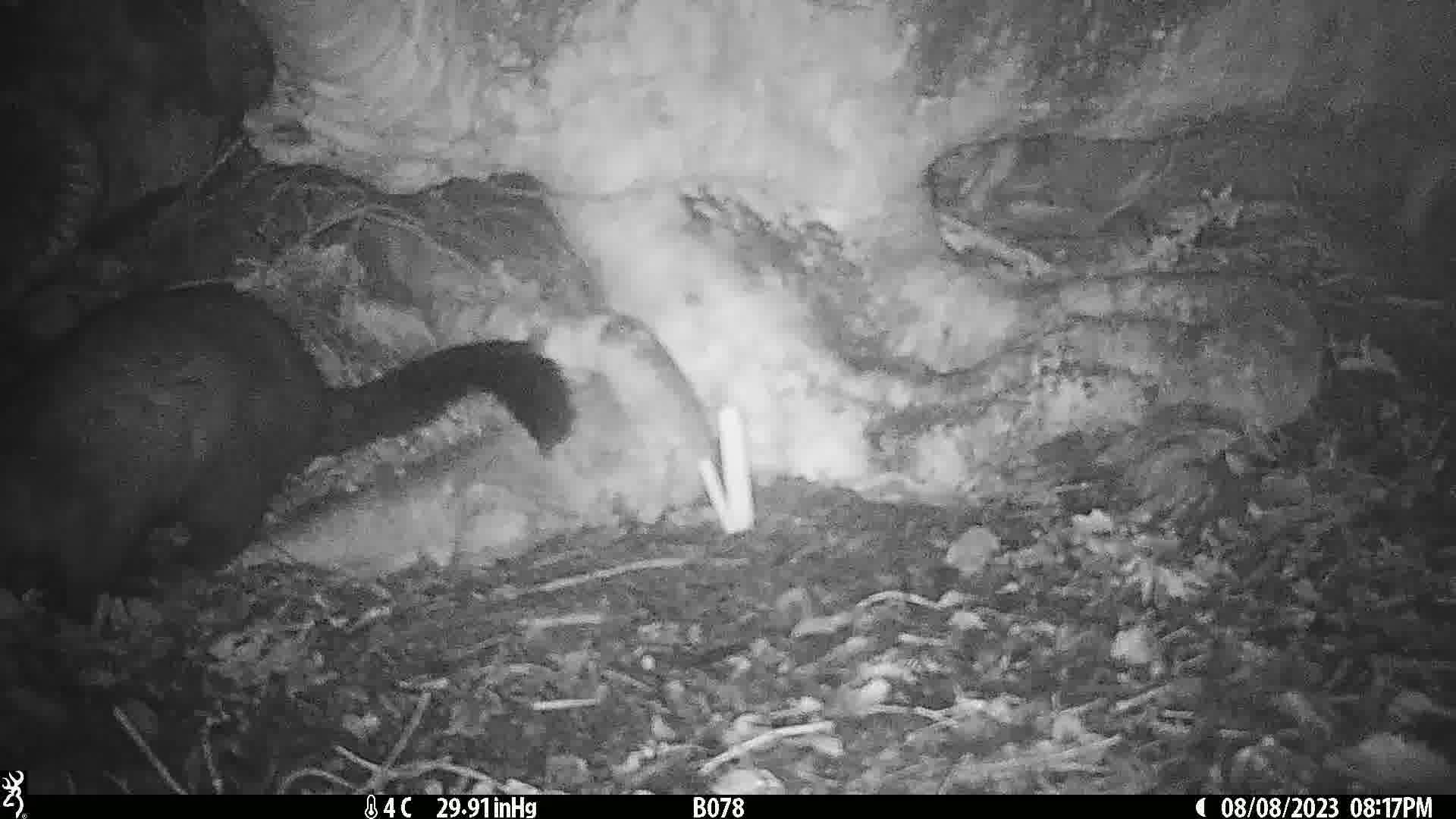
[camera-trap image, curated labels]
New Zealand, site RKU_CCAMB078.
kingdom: Animalia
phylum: Chordata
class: Mammalia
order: Diprotodontia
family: Phalangeridae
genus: Trichosurus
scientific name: Trichosurus vulpecula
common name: common brushtail possum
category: possum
Possum (common brushtail possum) (Trichosurus vulpecula).